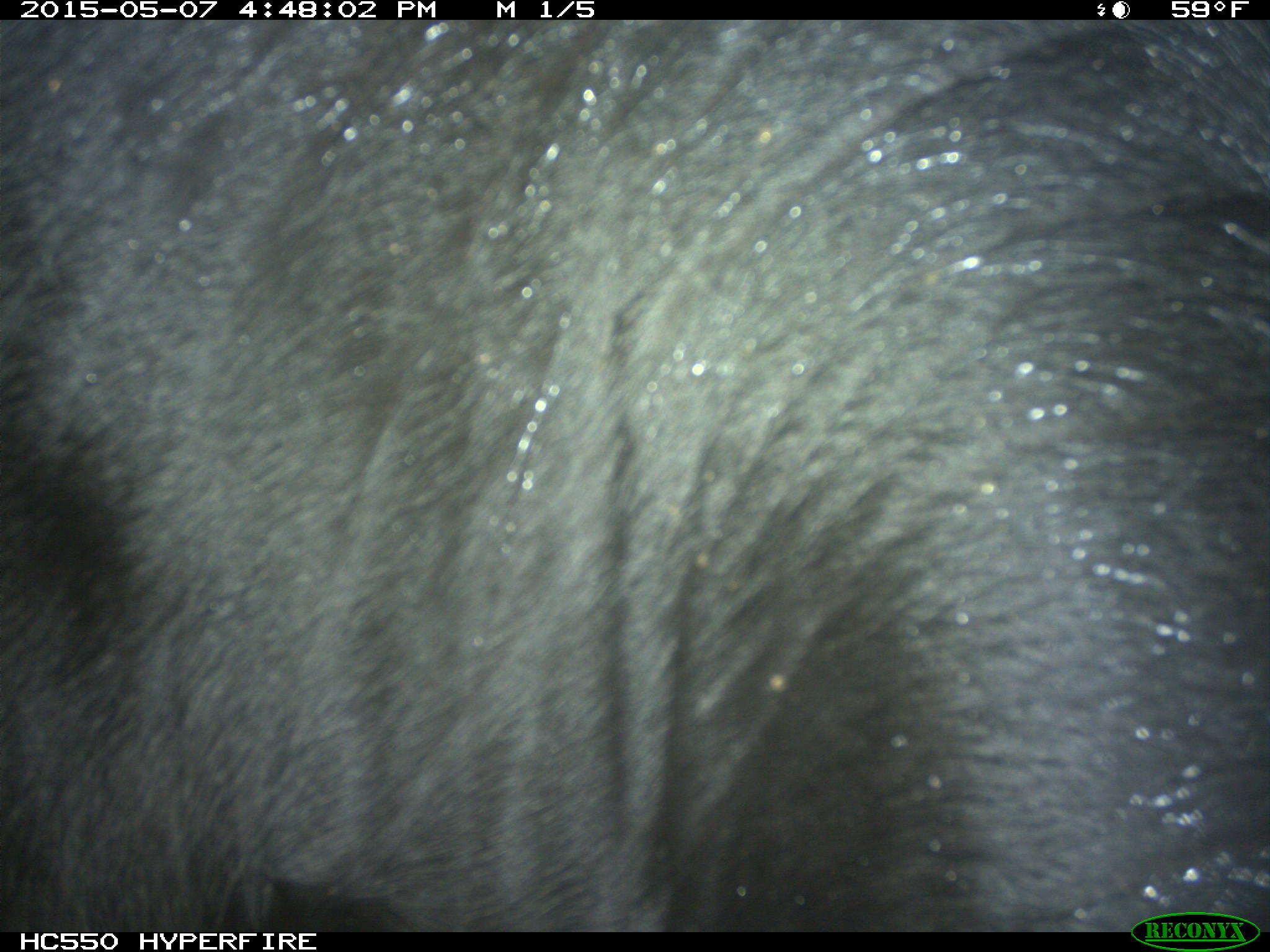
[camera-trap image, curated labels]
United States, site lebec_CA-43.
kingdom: Animalia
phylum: Chordata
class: Mammalia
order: Artiodactyla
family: Bovidae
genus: Bos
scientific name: Bos taurus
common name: domestic cow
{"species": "Bos taurus (domestic cow)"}